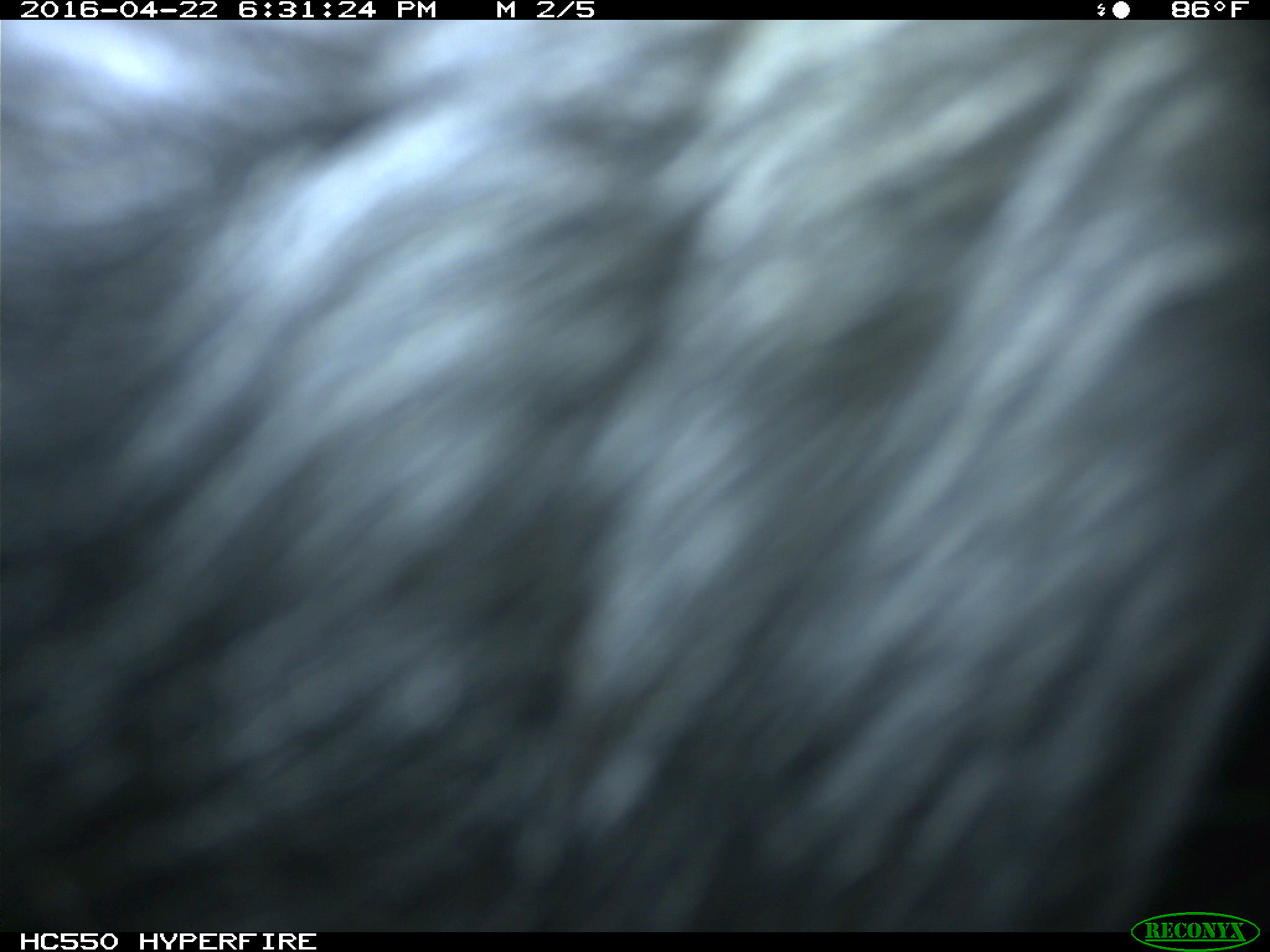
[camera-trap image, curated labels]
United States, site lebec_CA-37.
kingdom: Animalia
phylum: Chordata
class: Mammalia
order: Artiodactyla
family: Bovidae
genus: Bos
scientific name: Bos taurus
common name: domestic cow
Bos taurus (domestic cow).